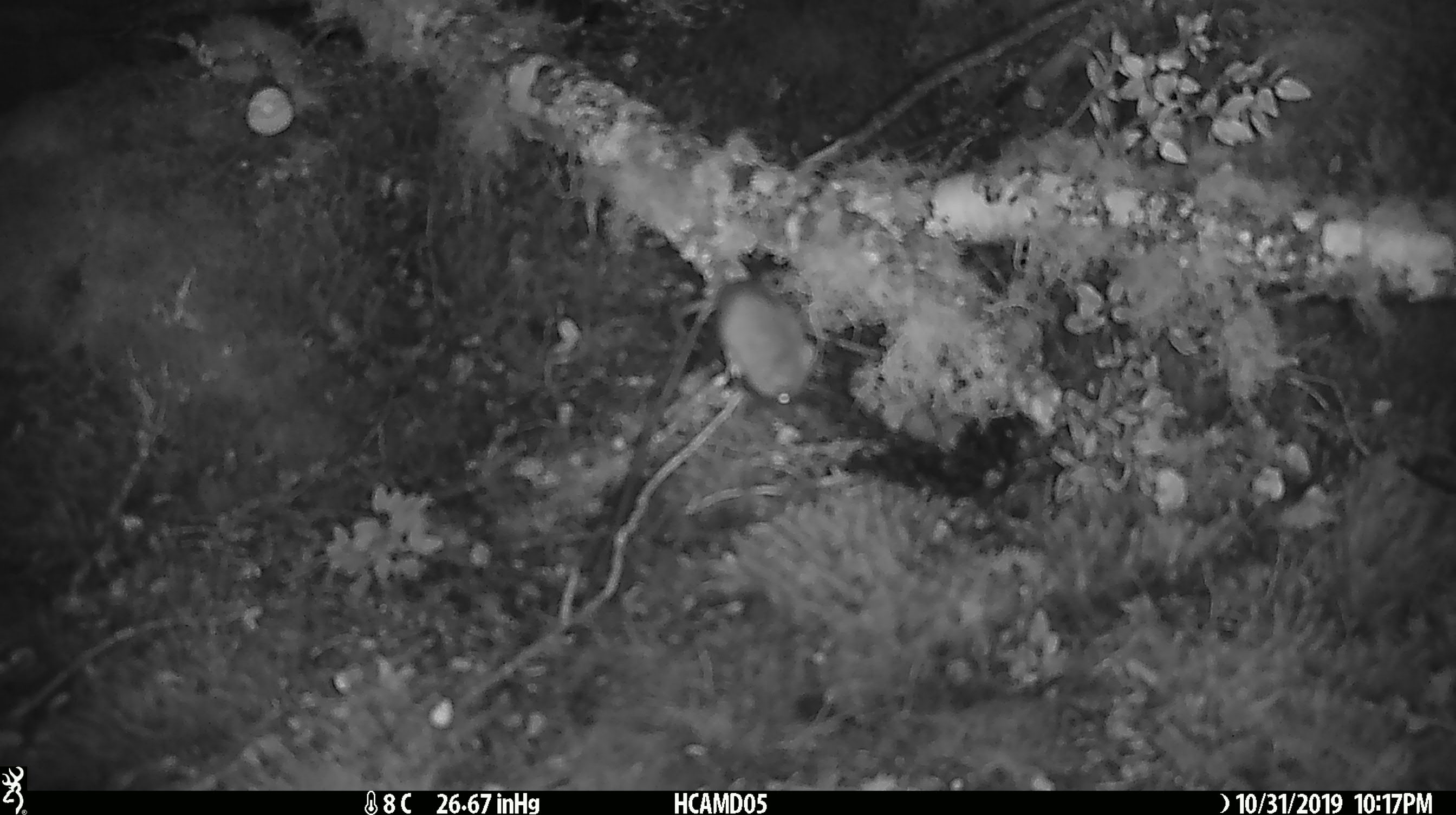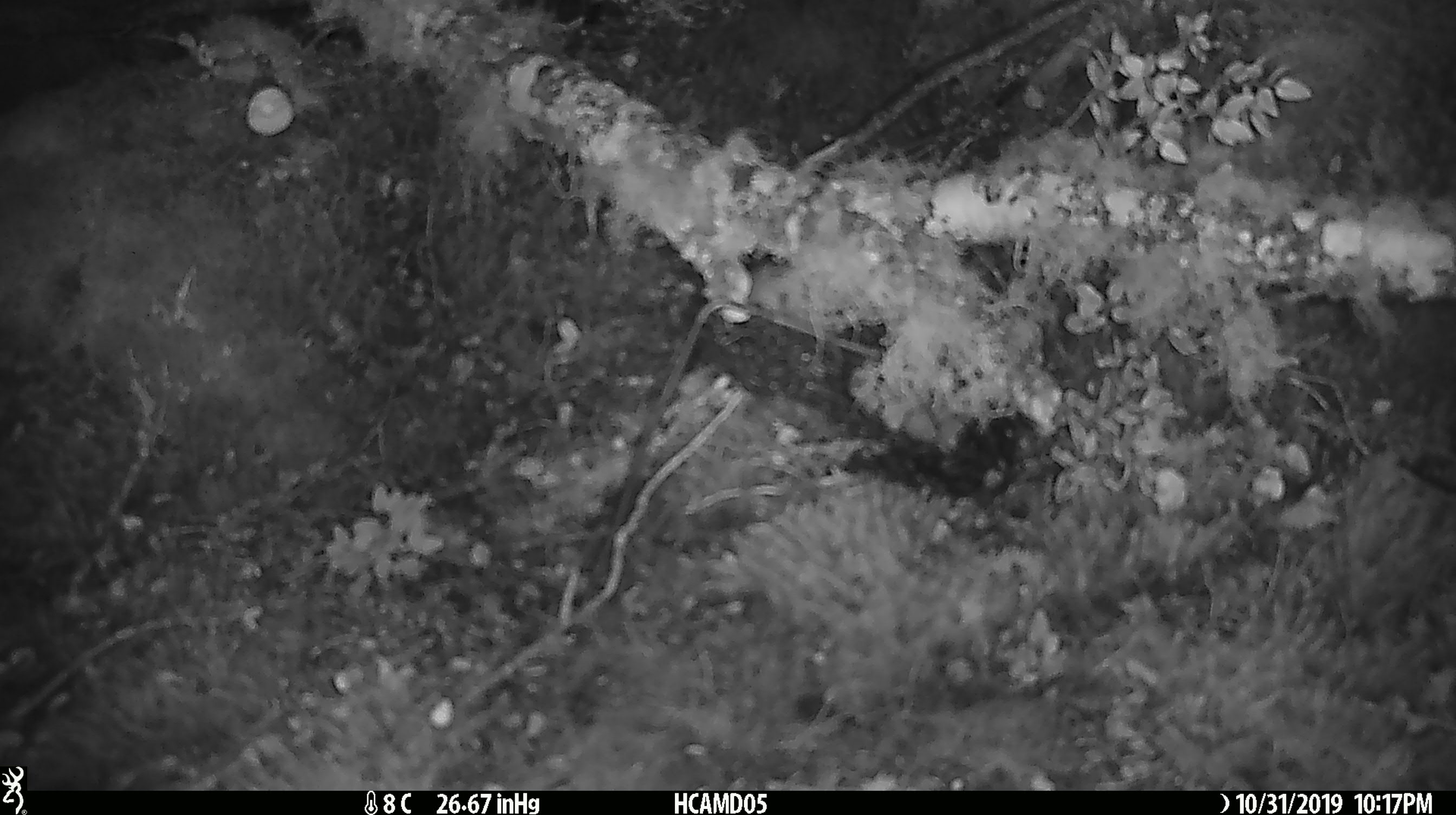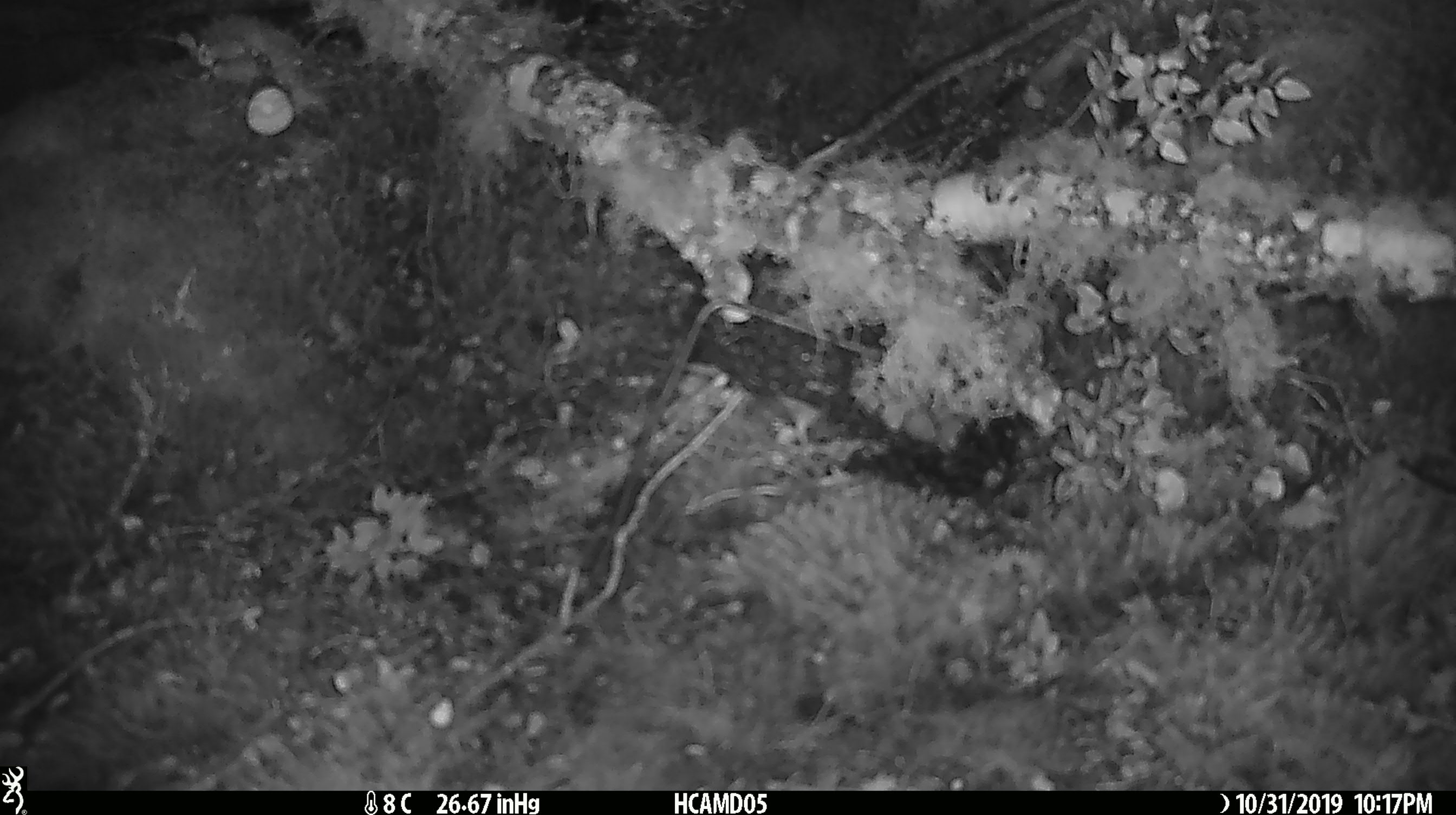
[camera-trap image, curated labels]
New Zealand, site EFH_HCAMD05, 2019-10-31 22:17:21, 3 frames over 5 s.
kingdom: Animalia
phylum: Chordata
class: Mammalia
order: Rodentia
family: Muridae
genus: Mus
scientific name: Mus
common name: mouse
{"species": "mouse (Mus)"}